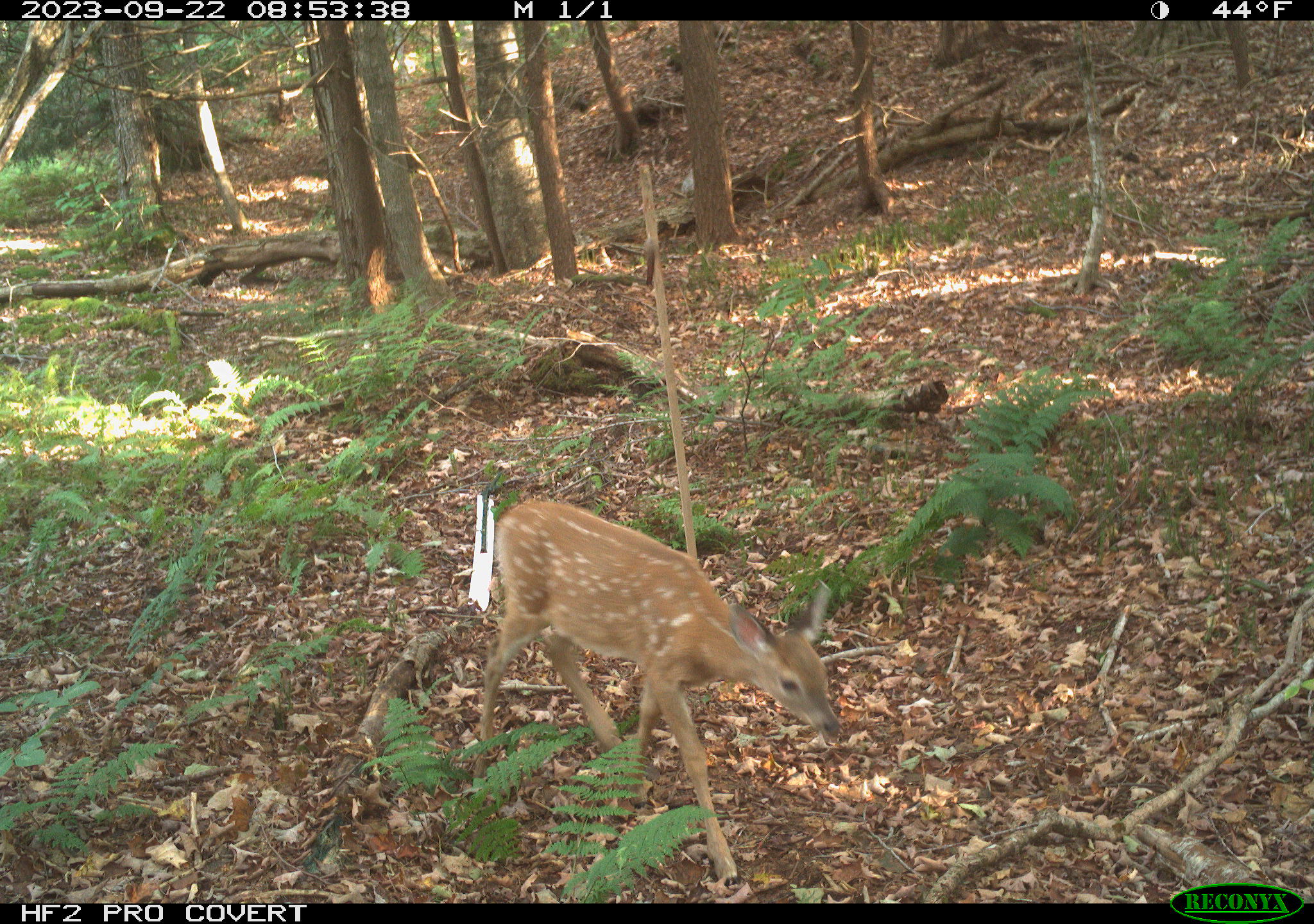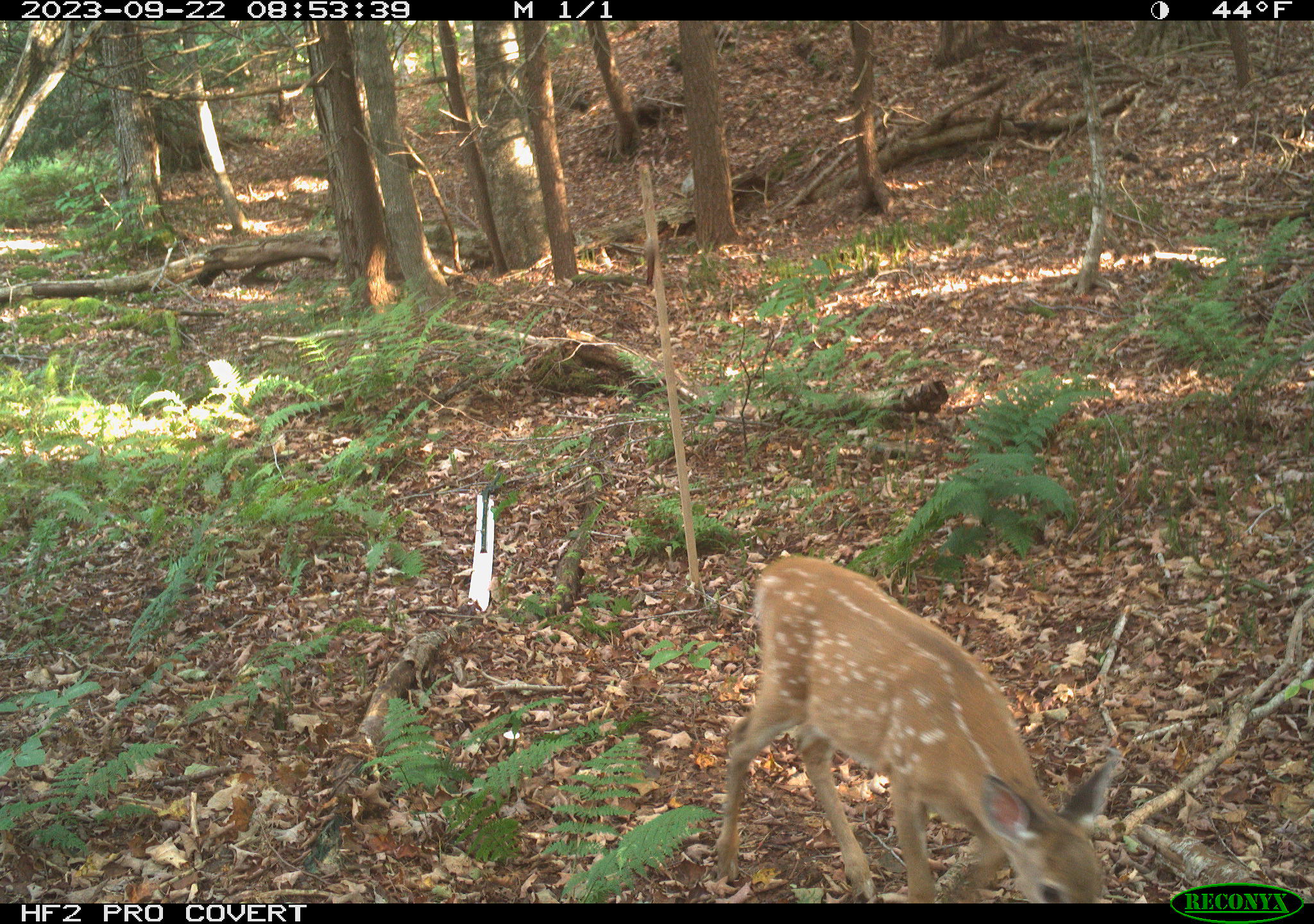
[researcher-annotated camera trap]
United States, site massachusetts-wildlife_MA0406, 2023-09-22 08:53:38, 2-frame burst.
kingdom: Animalia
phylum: Chordata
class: Mammalia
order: Artiodactyla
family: Cervidae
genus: Odocoileus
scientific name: Odocoileus virginianus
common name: white-tailed deer